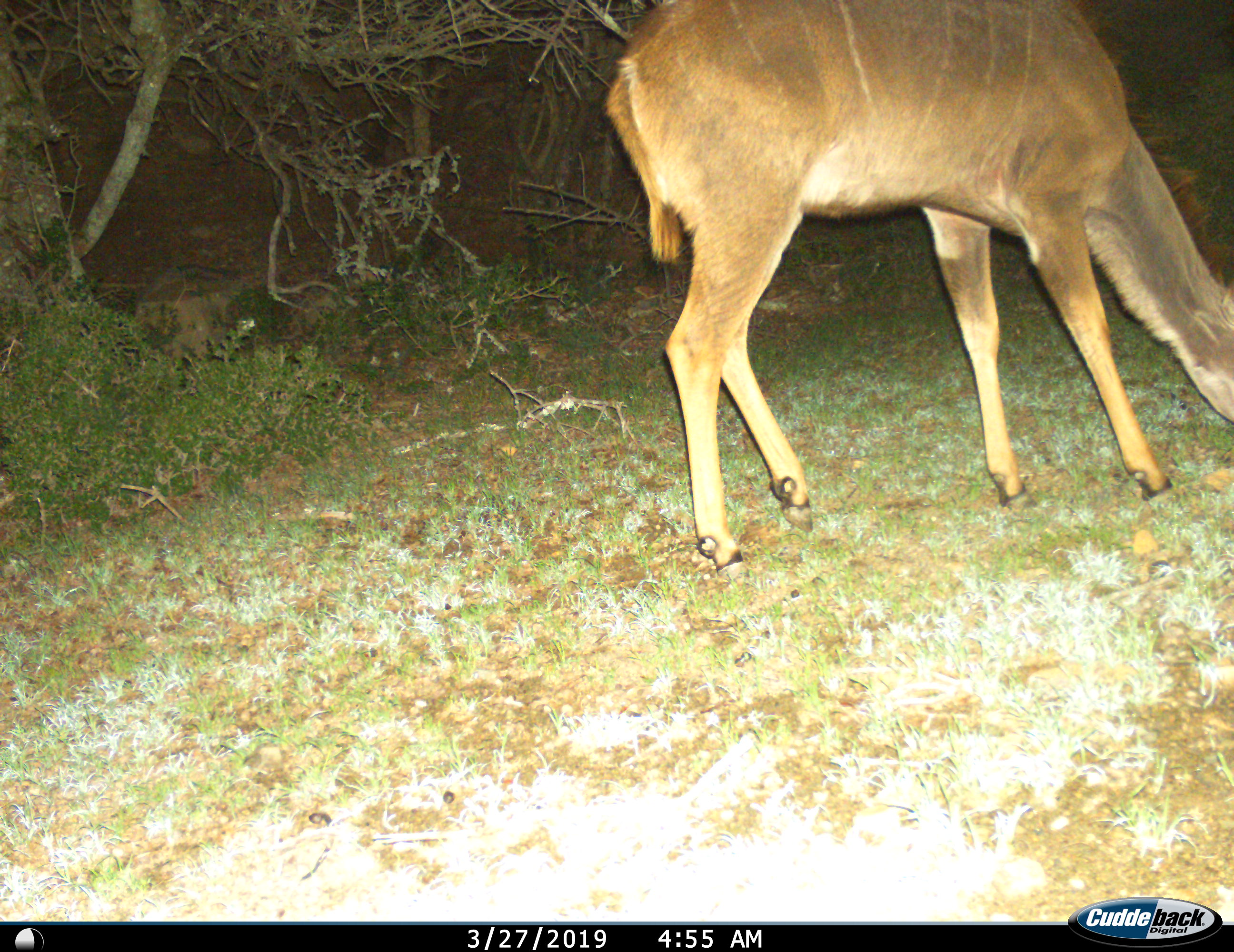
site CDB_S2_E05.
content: unidentified animal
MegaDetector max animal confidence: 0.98